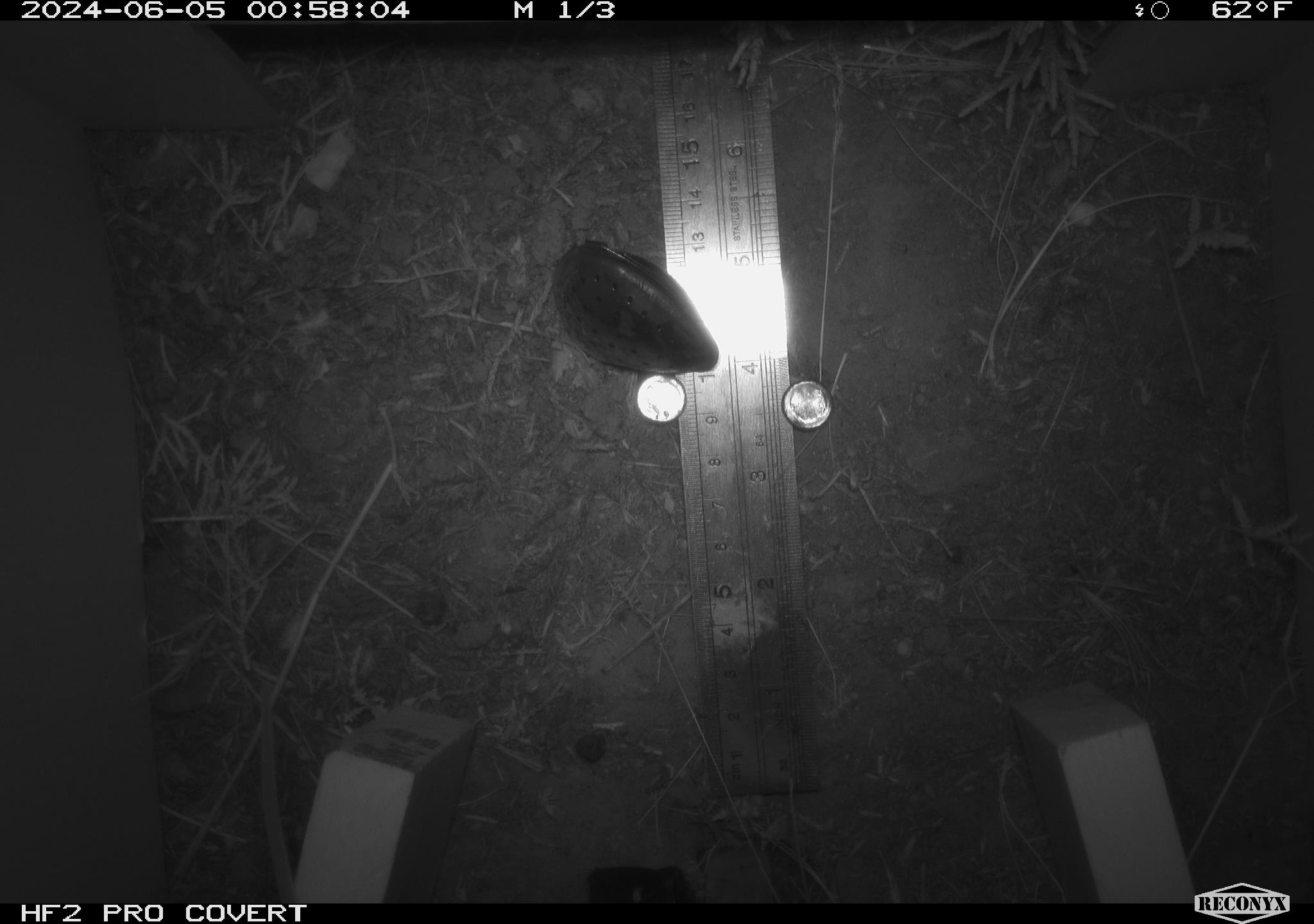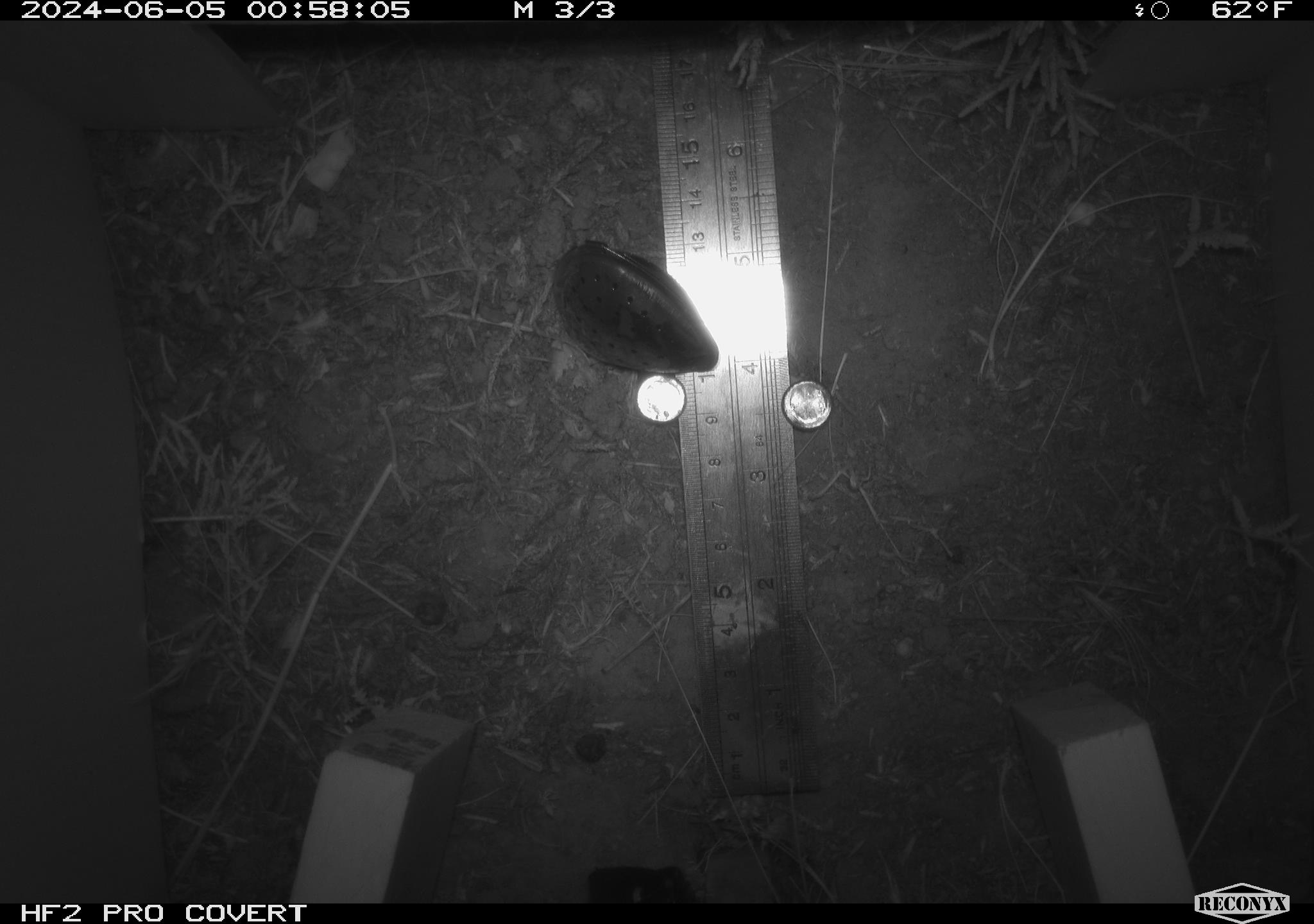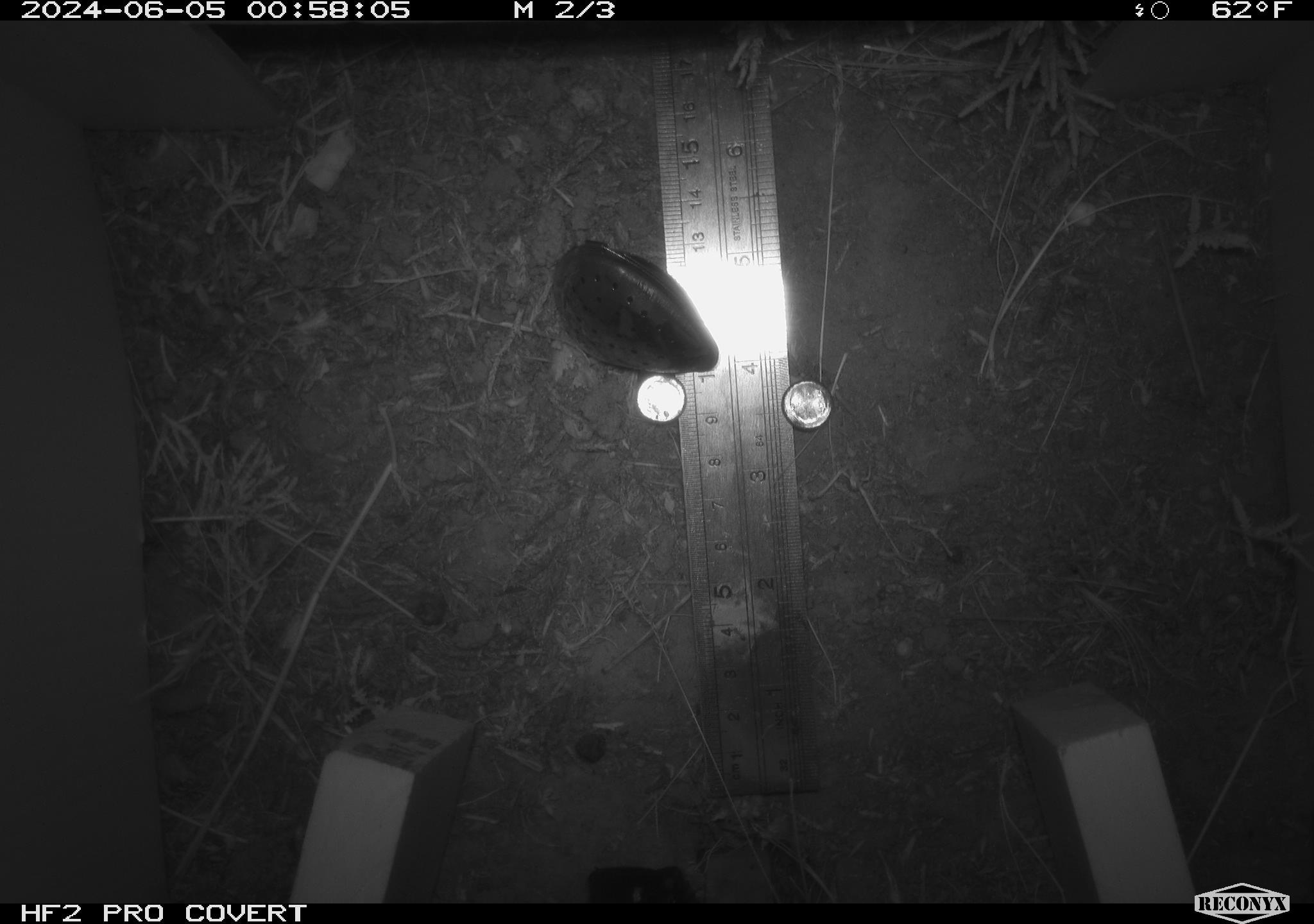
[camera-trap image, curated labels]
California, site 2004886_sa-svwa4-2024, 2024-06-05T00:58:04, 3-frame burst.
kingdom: Animalia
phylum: Chordata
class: Mammalia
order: Rodentia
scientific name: Rodentia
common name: mouse species